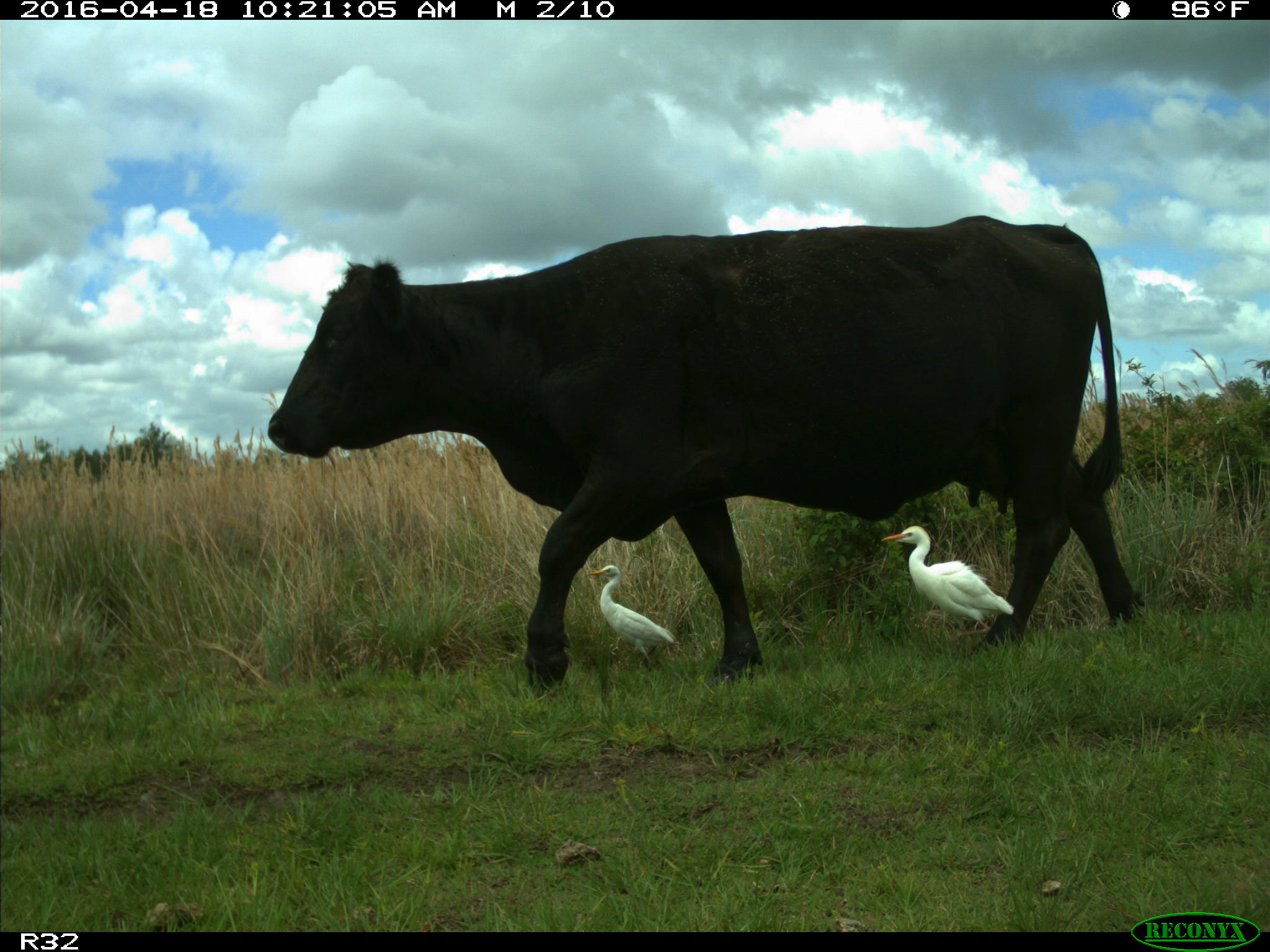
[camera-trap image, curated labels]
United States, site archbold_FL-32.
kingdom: Animalia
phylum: Chordata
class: Mammalia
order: Artiodactyla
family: Bovidae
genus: Bos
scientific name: Bos taurus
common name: domestic cow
Bos taurus (domestic cow).